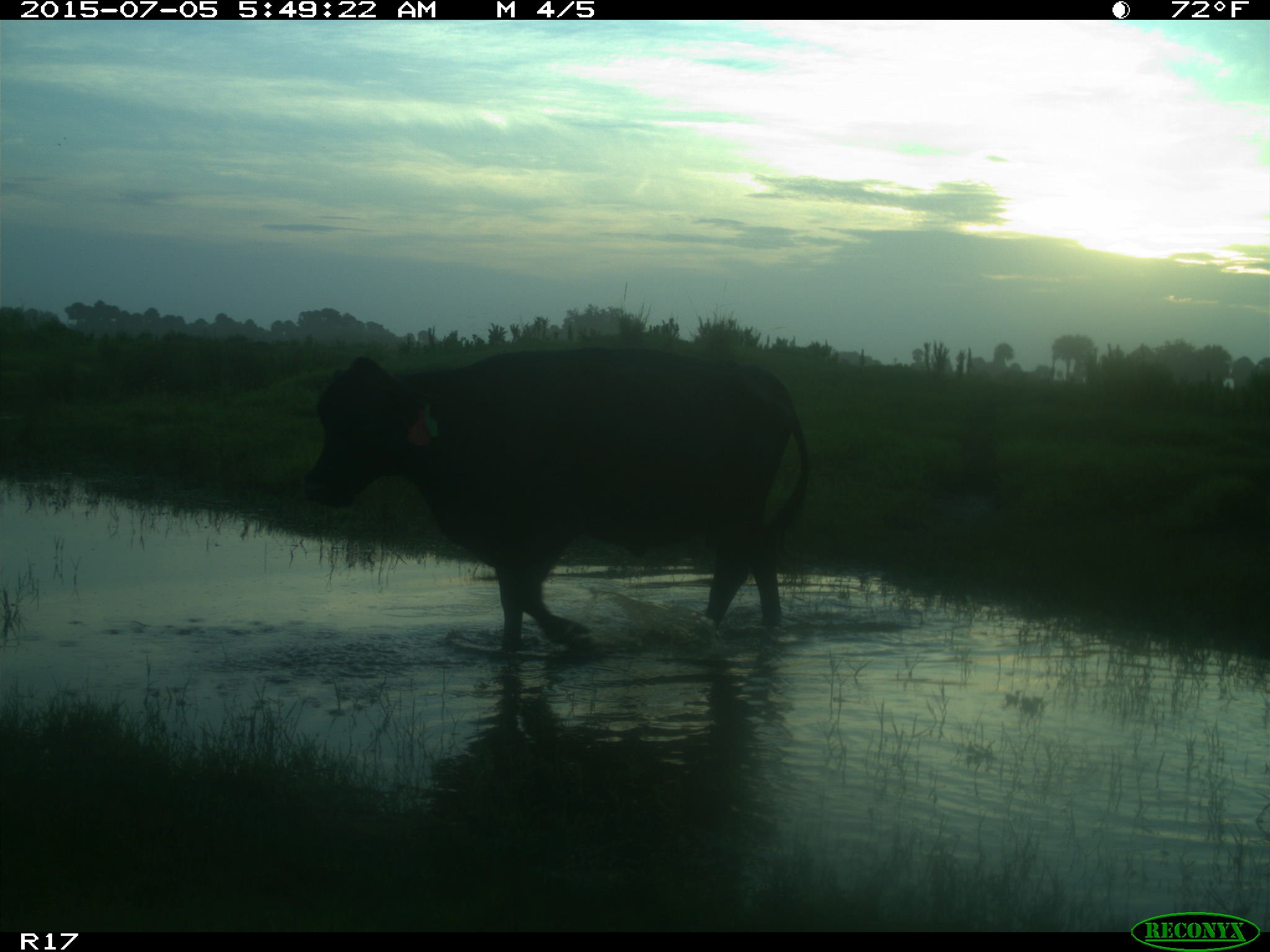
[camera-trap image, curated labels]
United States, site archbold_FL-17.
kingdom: Animalia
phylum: Chordata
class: Mammalia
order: Artiodactyla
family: Bovidae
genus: Bos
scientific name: Bos taurus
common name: domestic cow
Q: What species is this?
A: Bos taurus (domestic cow).